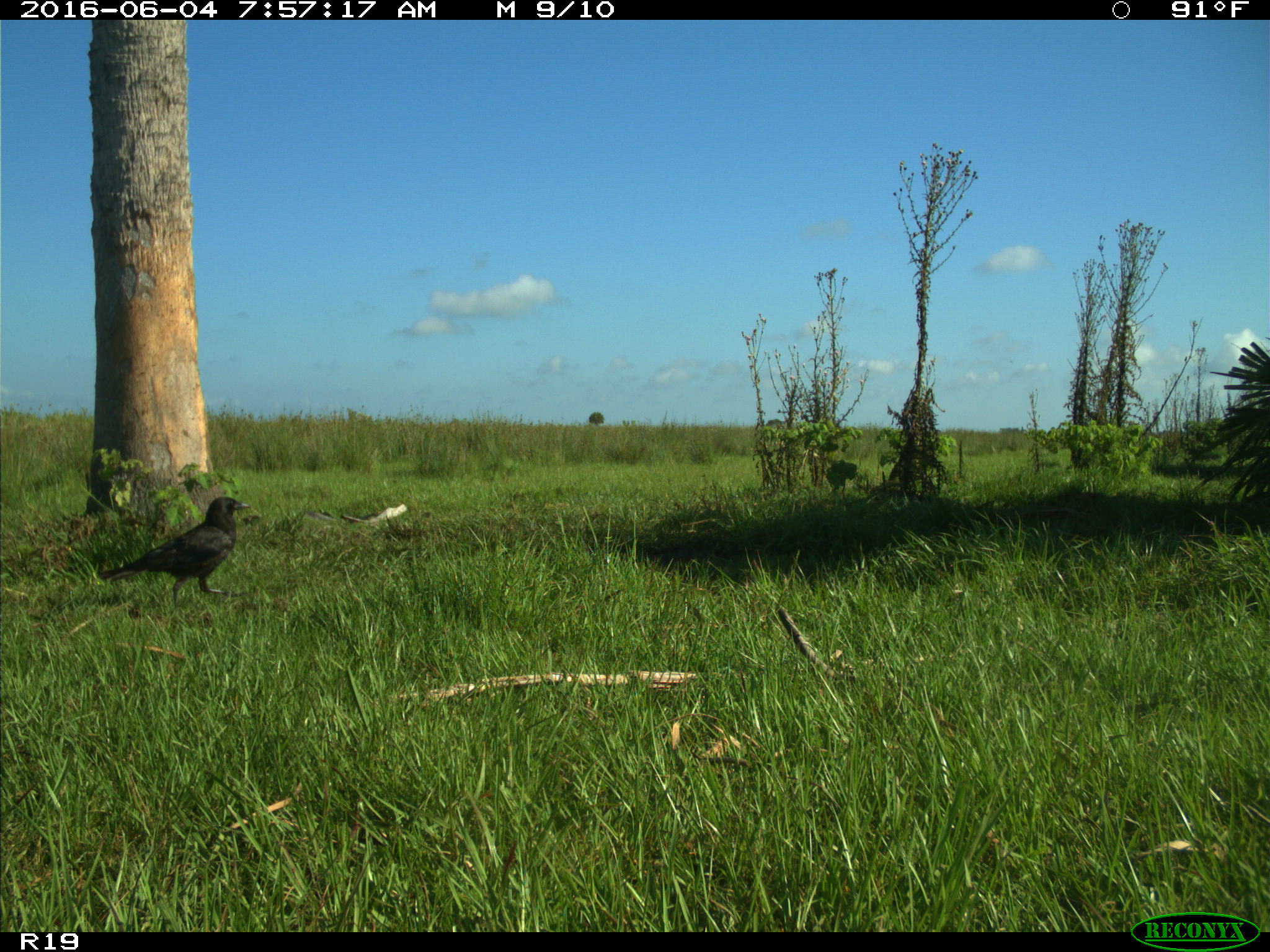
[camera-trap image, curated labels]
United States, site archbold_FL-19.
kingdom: Animalia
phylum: Chordata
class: Aves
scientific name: Aves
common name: birds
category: unidentified bird